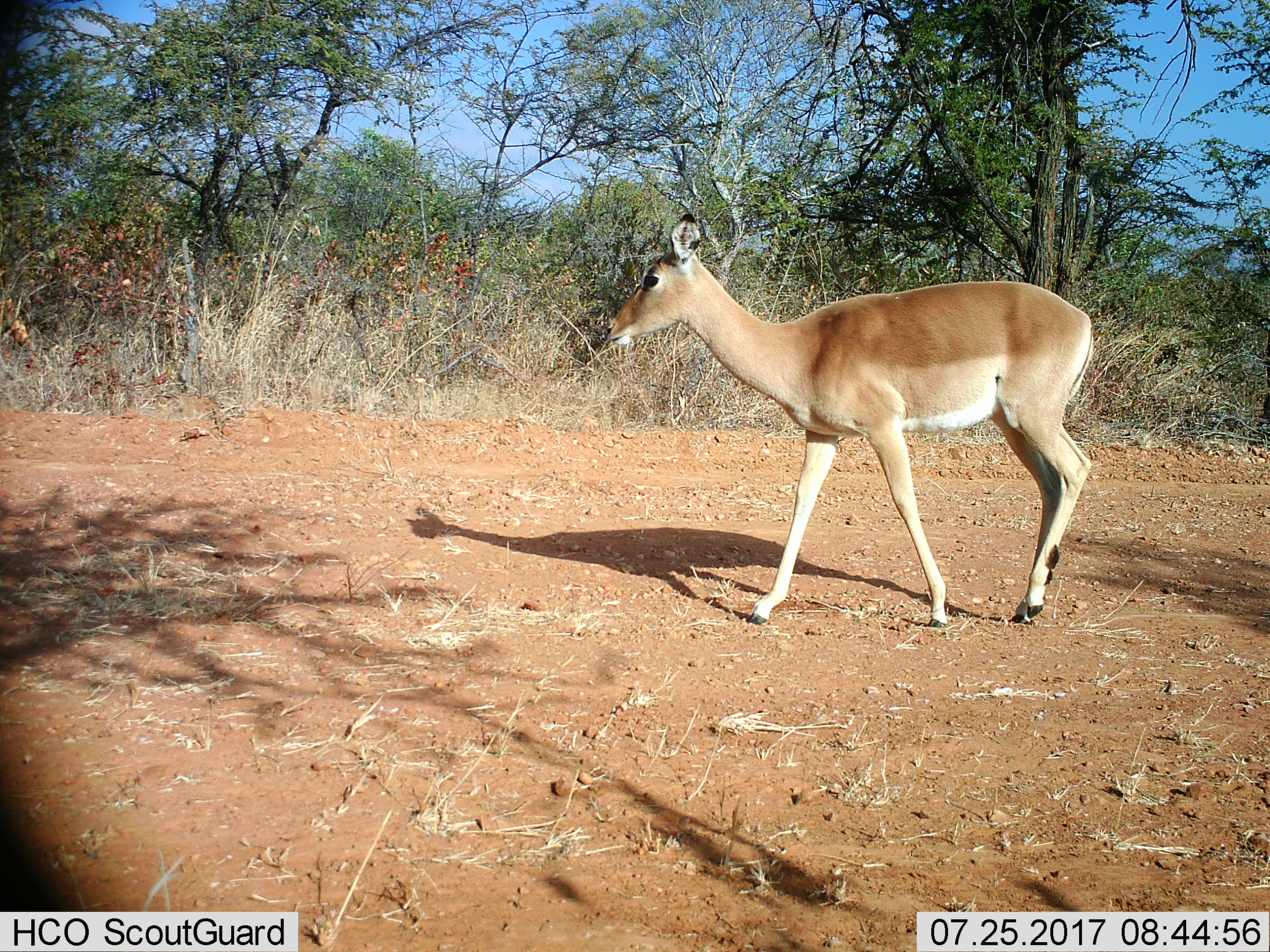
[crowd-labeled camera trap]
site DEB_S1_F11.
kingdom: Animalia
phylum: Chordata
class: Mammalia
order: Artiodactyla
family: Bovidae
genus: Aepyceros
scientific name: Aepyceros melampus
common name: impala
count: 1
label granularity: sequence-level